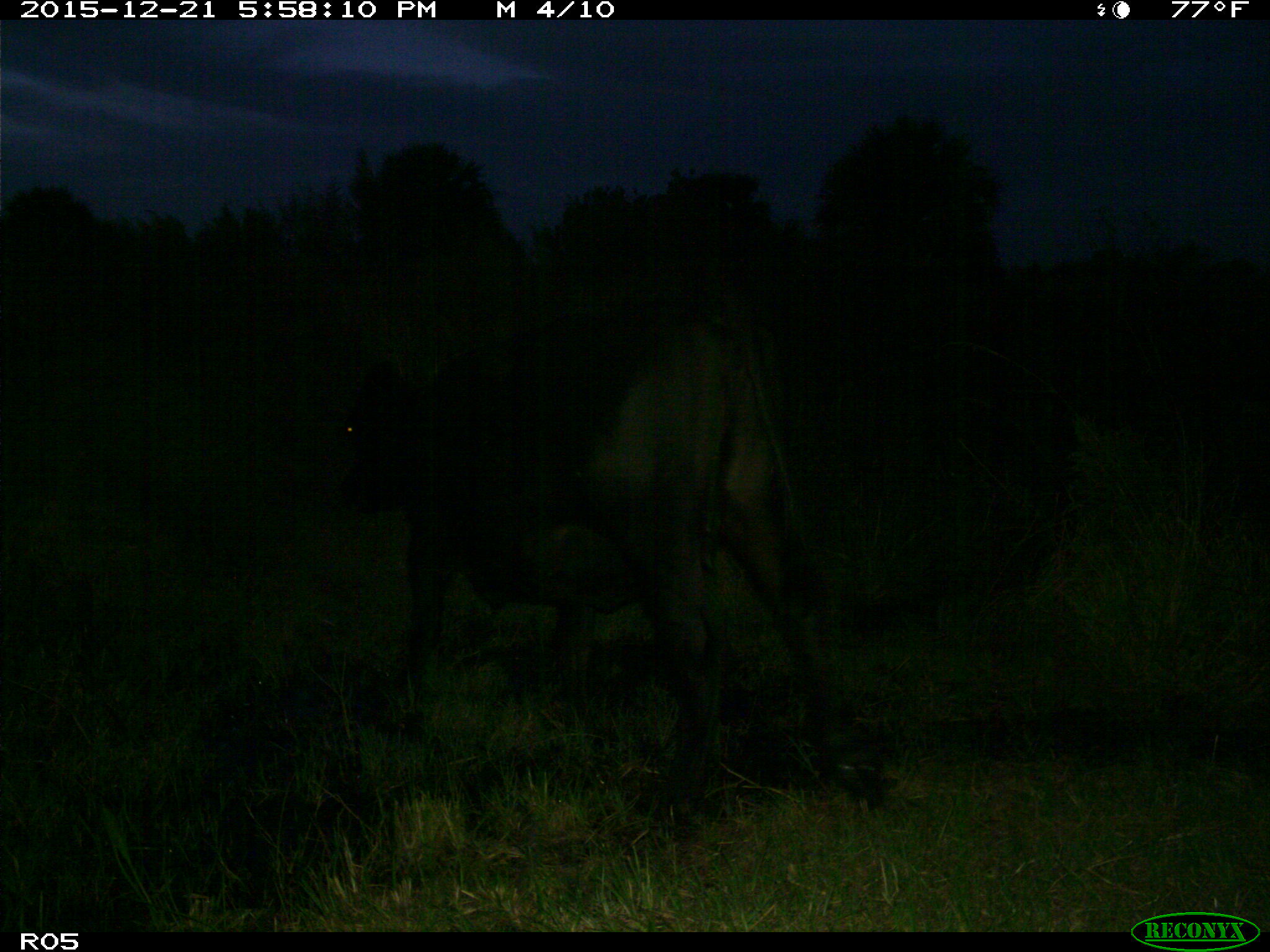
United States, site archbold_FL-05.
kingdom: Animalia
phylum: Chordata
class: Mammalia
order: Artiodactyla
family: Bovidae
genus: Bos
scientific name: Bos taurus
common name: domestic cow